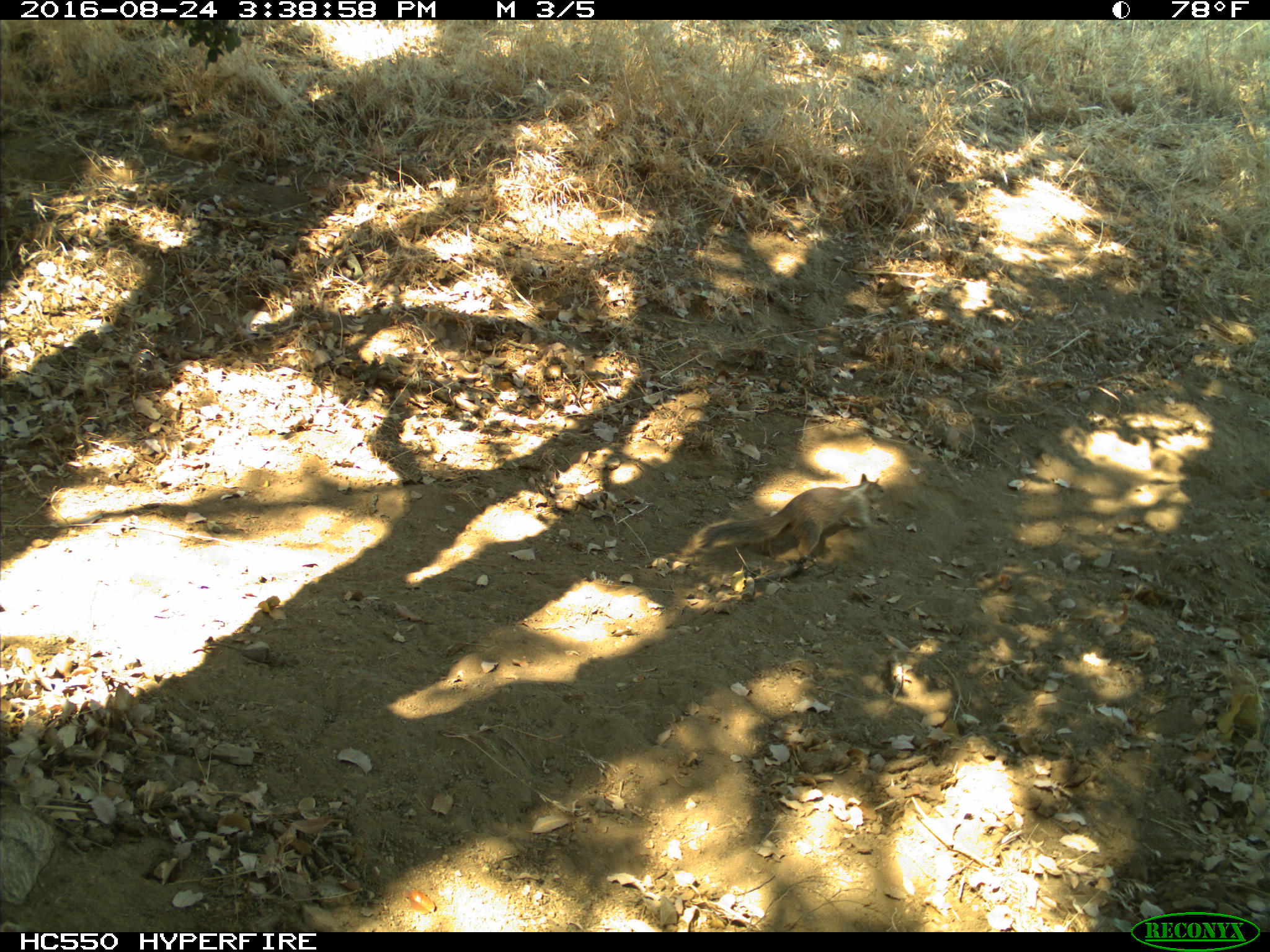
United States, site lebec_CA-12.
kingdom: Animalia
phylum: Chordata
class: Mammalia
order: Rodentia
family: Sciuridae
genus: Otospermophilus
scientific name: Otospermophilus beecheyi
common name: california ground squirrel